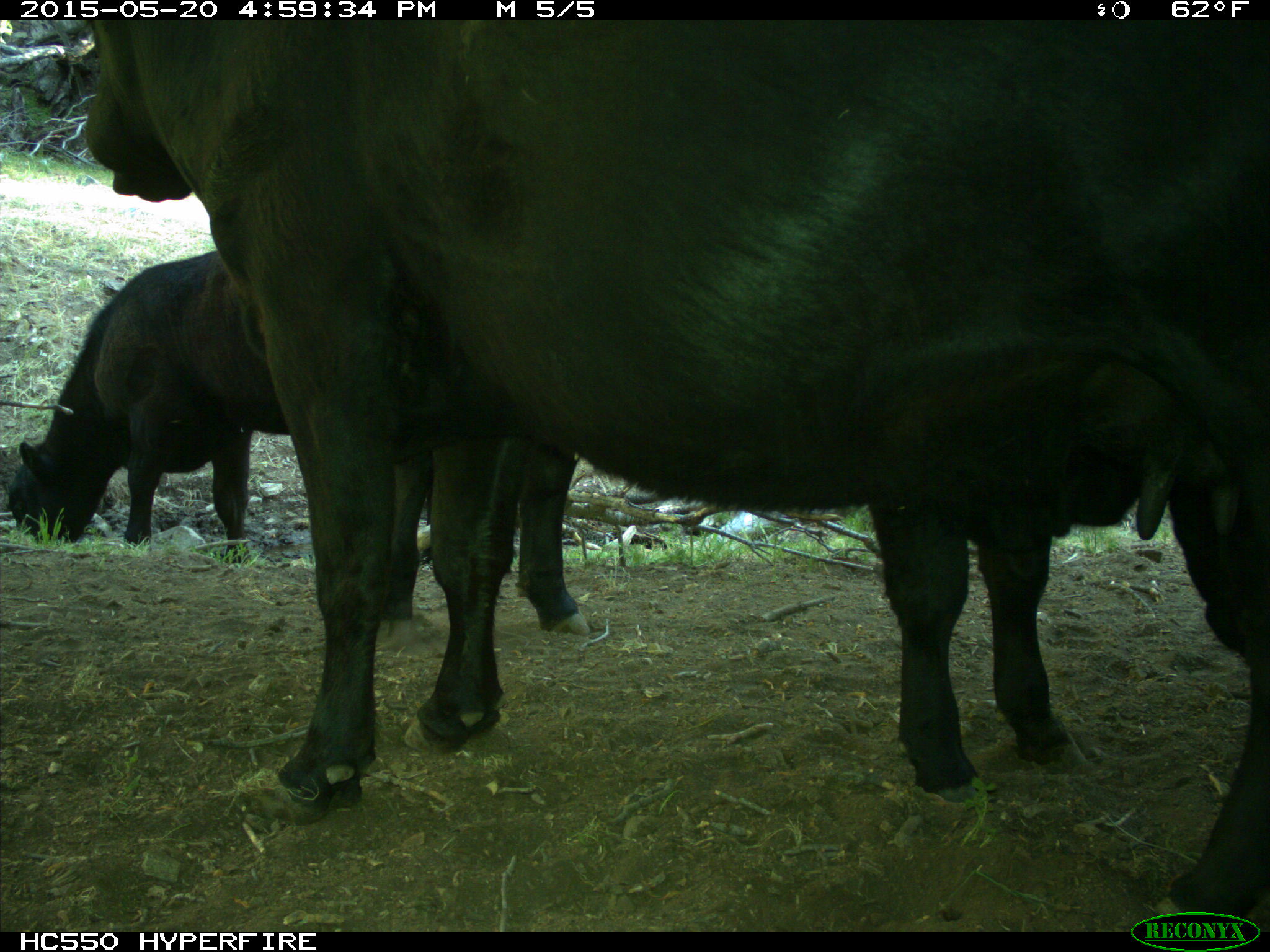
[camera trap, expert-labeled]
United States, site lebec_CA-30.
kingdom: Animalia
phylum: Chordata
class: Mammalia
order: Artiodactyla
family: Bovidae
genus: Bos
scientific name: Bos taurus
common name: domestic cow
Bos taurus (domestic cow).